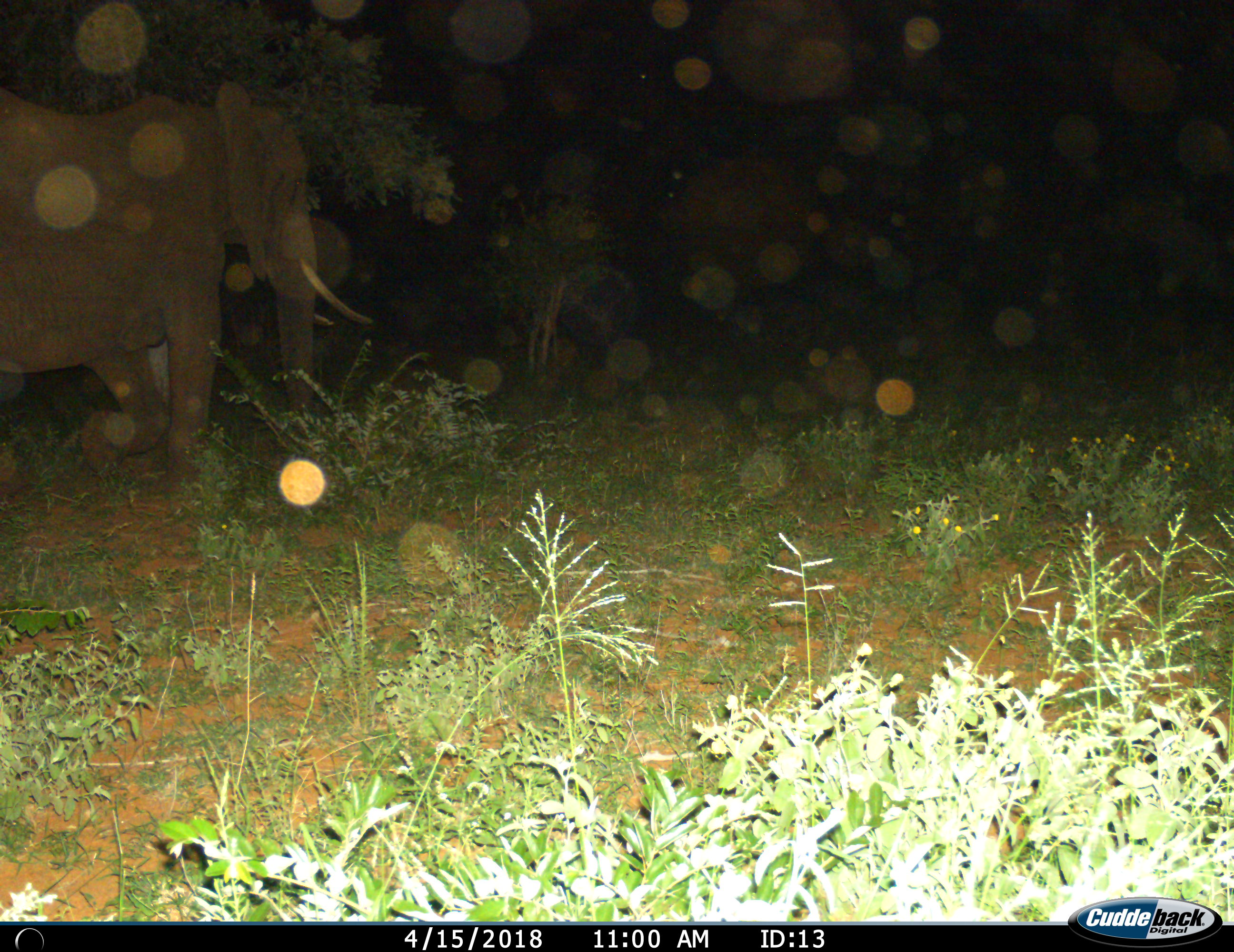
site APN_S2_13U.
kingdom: Animalia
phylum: Chordata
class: Mammalia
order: Proboscidea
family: Elephantidae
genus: Loxodonta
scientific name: Loxodonta africana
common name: african bush elephant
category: elephant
Elephant (african bush elephant) (Loxodonta africana), count 1. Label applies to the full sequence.